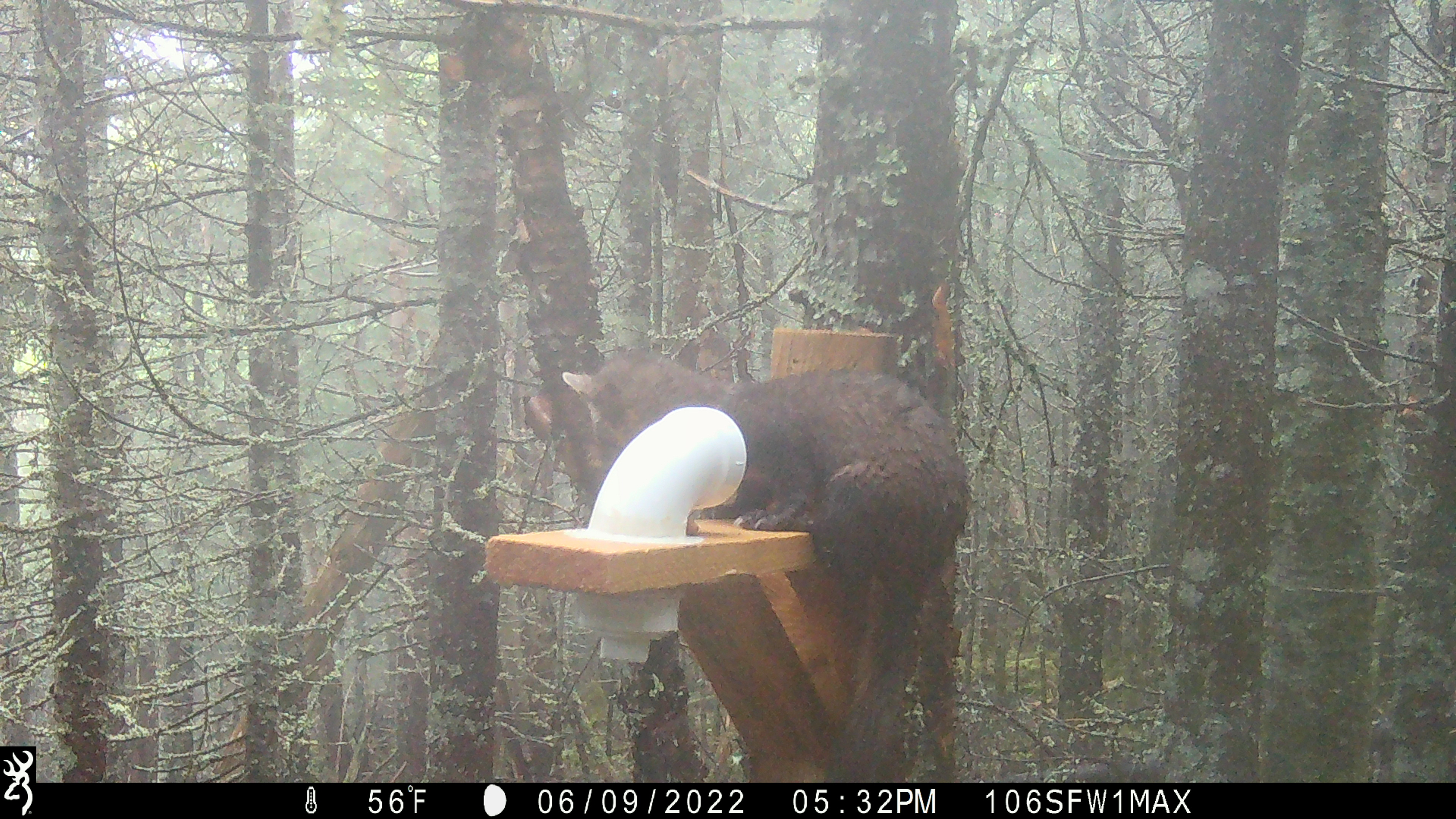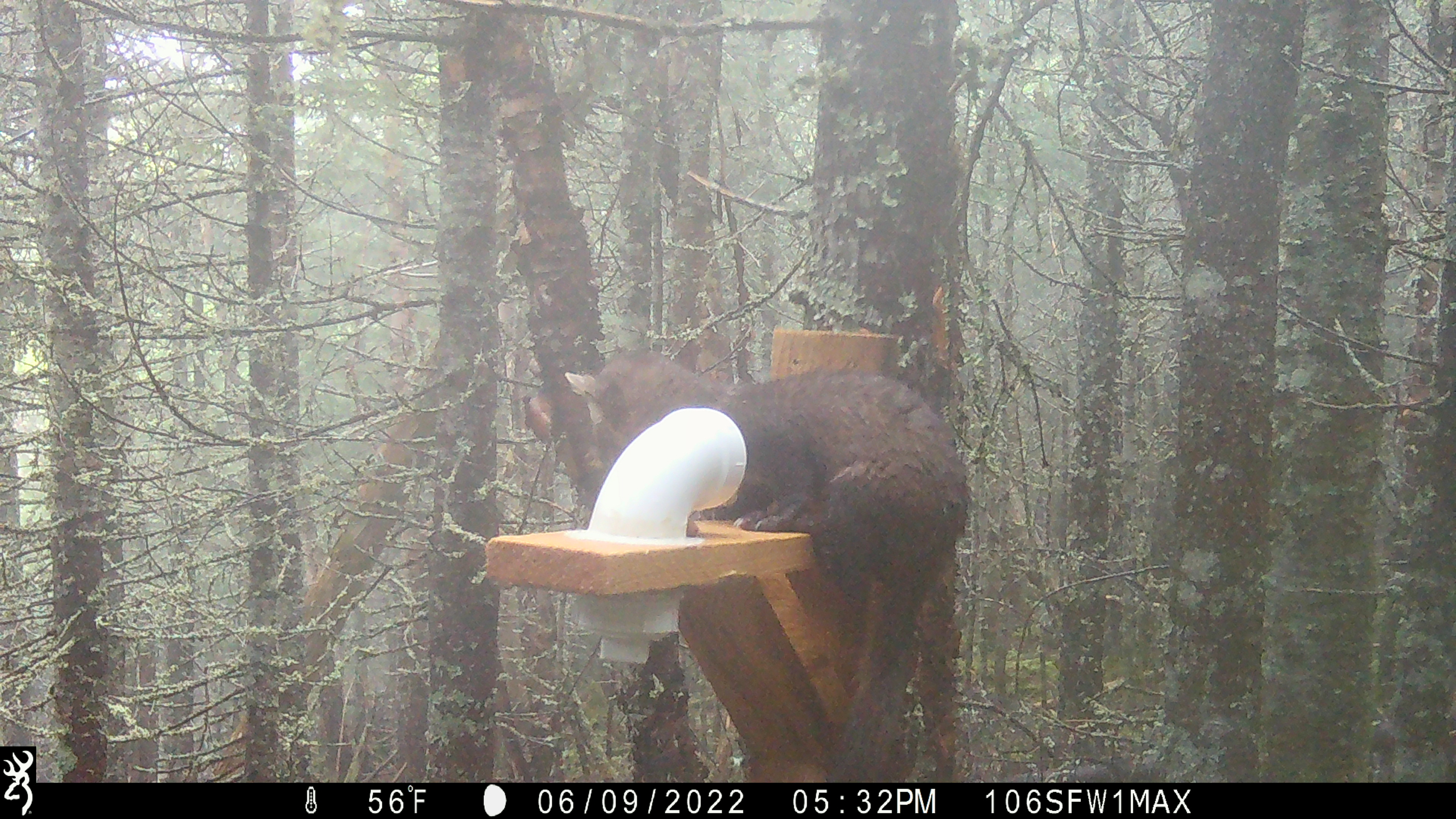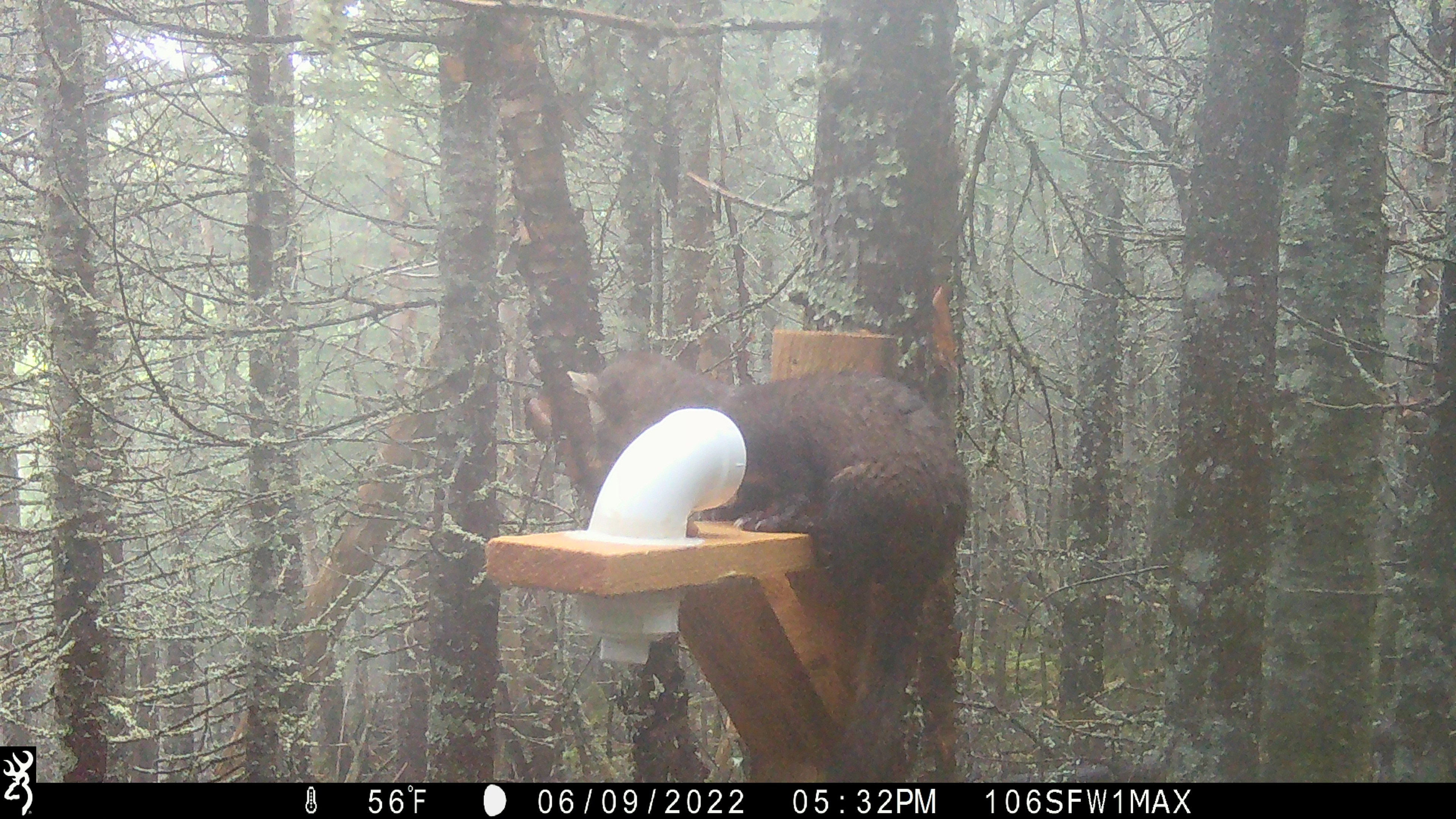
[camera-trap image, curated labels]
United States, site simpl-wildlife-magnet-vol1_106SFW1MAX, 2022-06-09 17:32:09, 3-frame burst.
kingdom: Animalia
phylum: Chordata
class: Mammalia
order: Carnivora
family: Mustelidae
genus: Martes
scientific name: Martes americana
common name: american marten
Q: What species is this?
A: American marten (Martes americana).